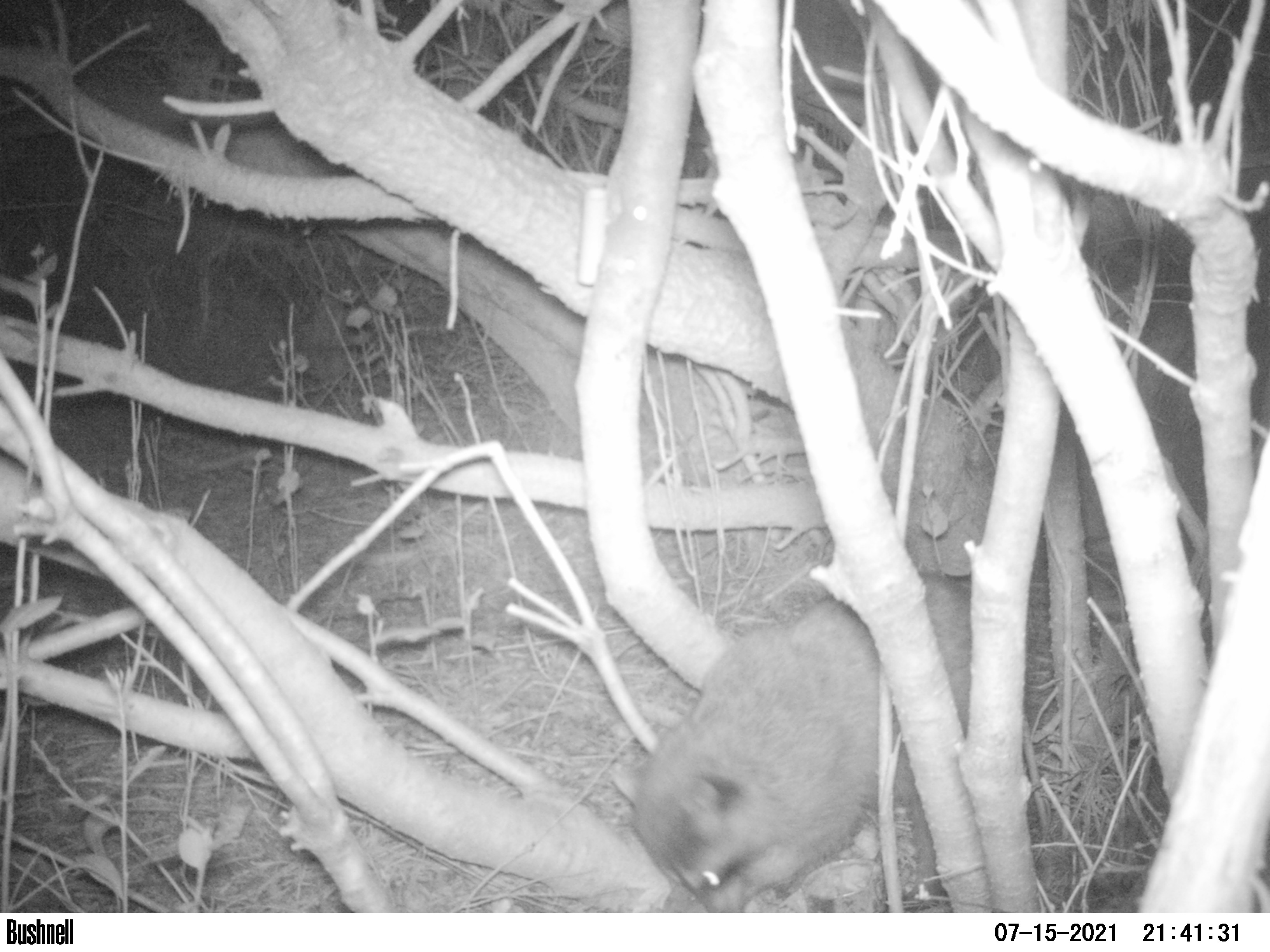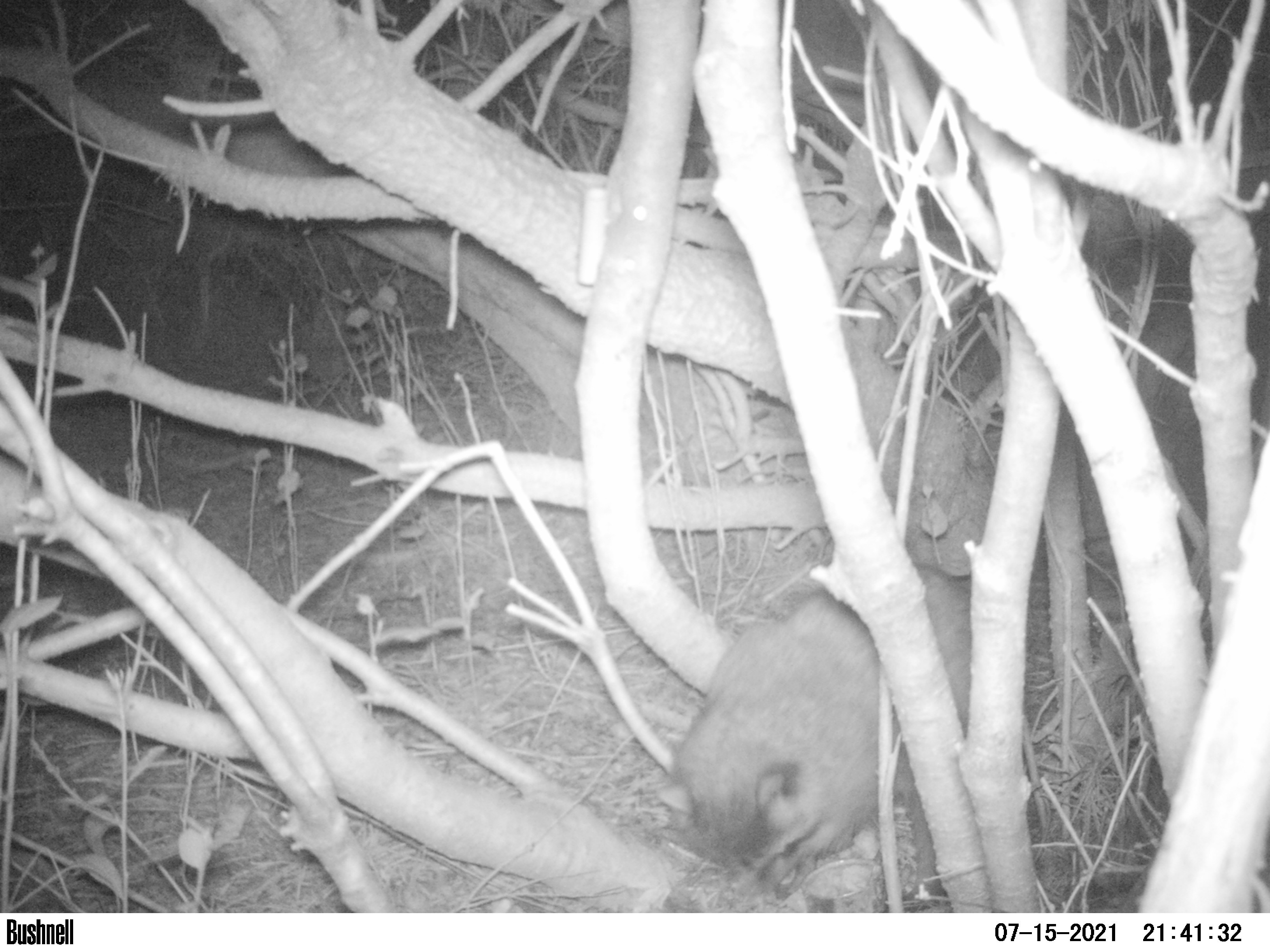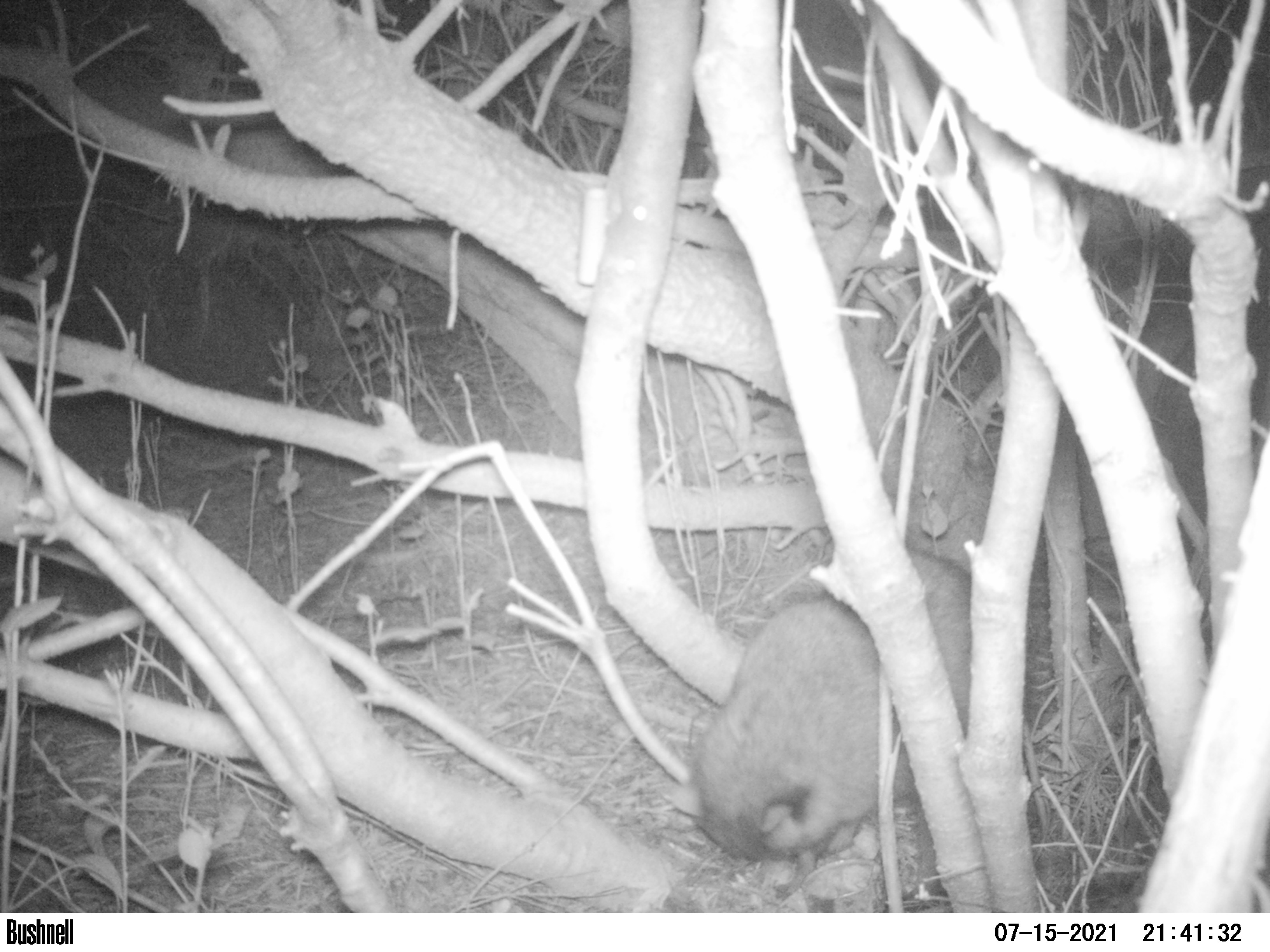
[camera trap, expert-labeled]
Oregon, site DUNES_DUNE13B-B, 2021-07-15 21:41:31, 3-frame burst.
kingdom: Animalia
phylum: Chordata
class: Mammalia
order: Carnivora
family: Procyonidae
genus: Procyon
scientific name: Procyon lotor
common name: northern raccoon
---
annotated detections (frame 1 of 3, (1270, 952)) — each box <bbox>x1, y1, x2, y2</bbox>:
northern raccoon: <bbox>619, 562, 982, 907</bbox>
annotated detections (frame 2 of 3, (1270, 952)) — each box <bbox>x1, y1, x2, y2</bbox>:
northern raccoon: <bbox>658, 569, 974, 895</bbox>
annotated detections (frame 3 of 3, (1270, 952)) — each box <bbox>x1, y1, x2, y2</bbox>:
northern raccoon: <bbox>676, 545, 972, 861</bbox>